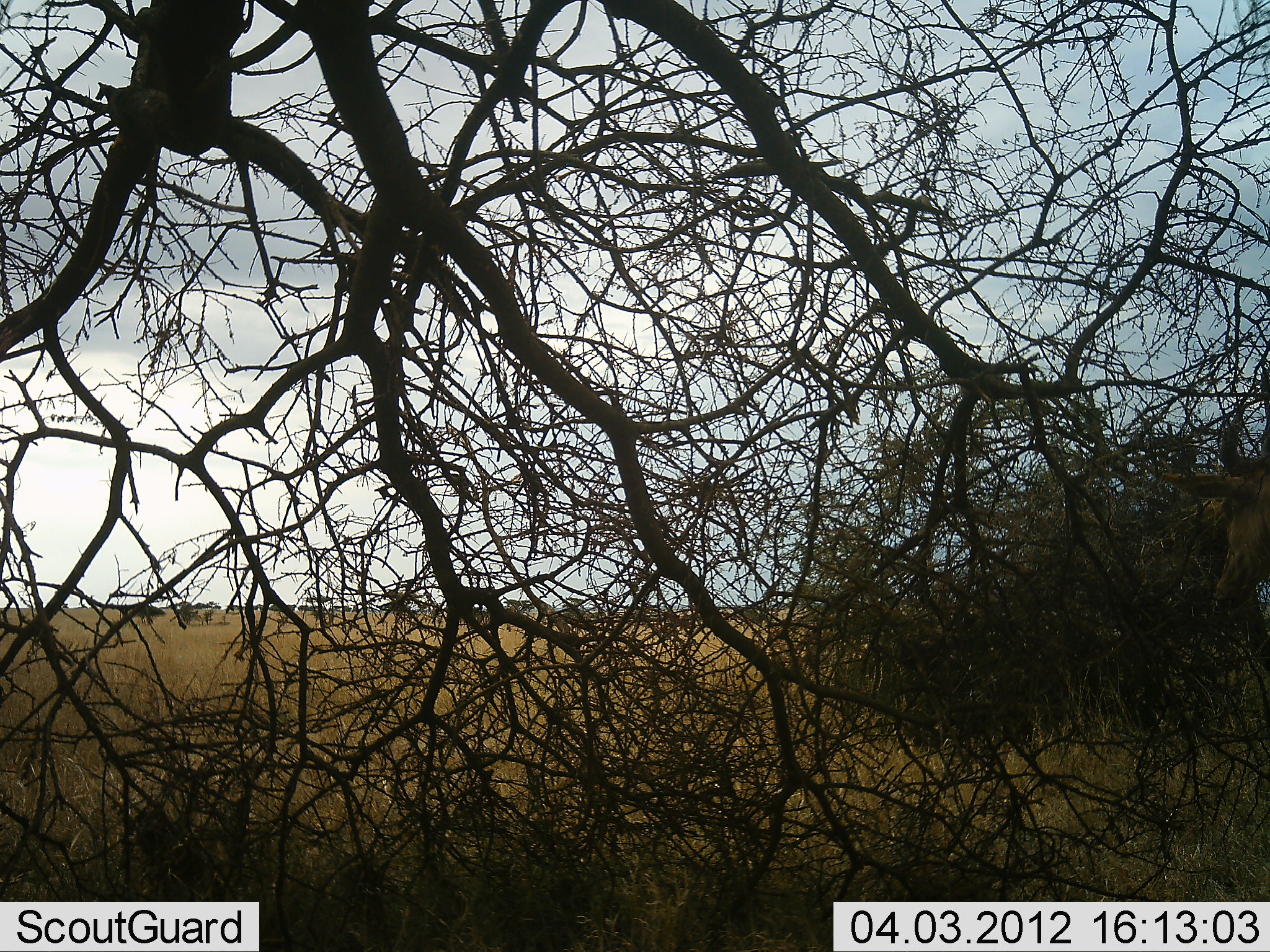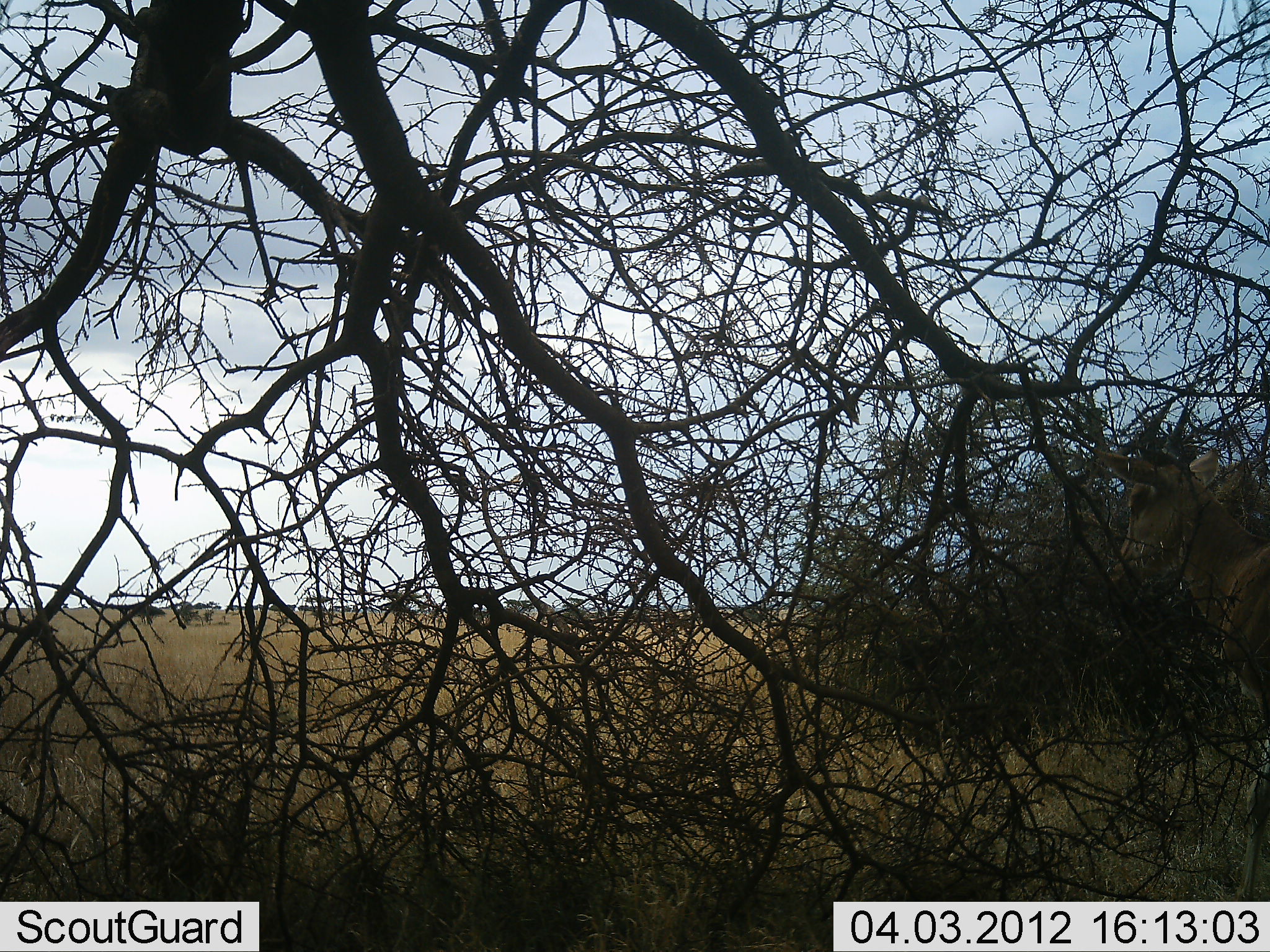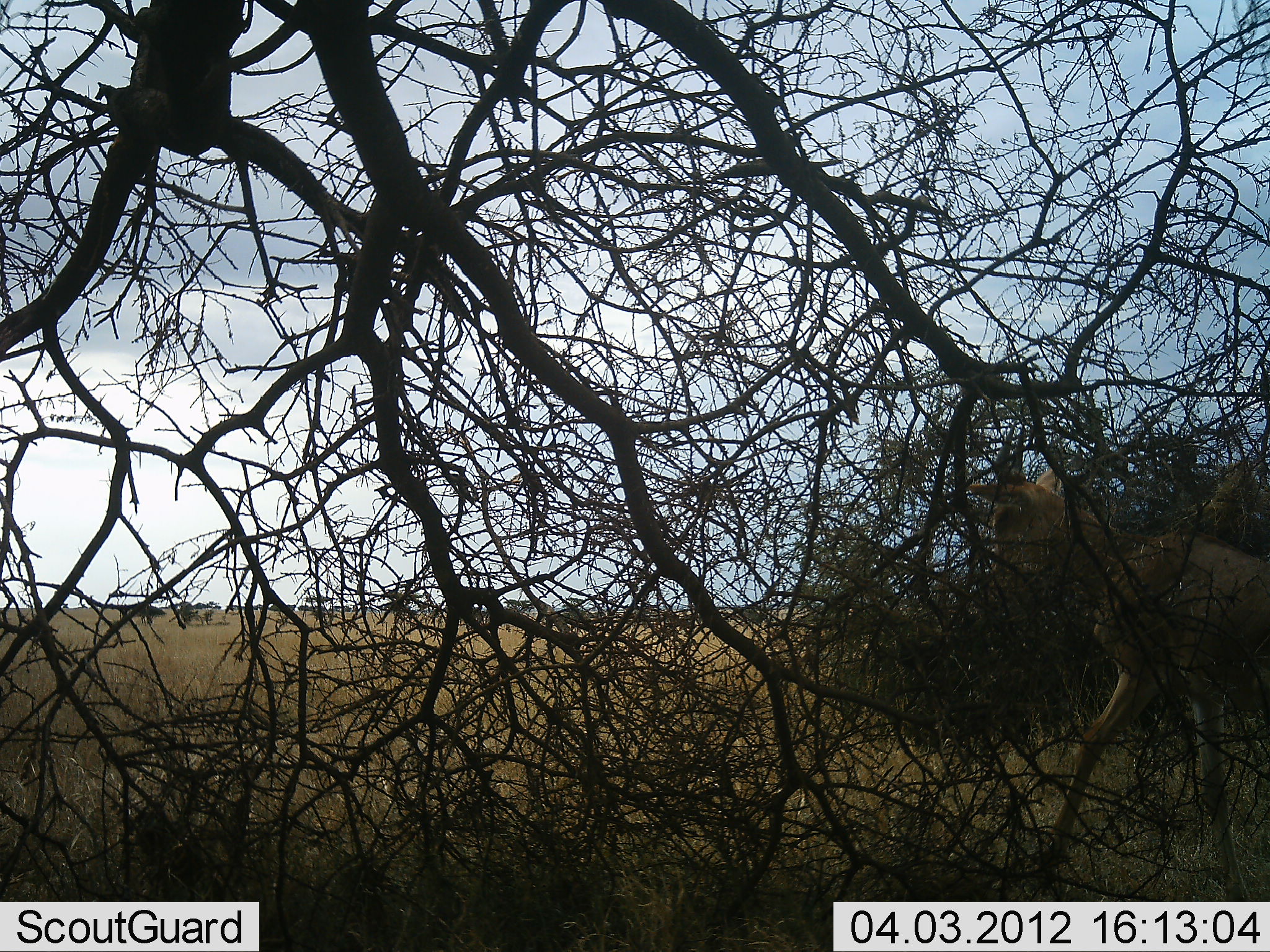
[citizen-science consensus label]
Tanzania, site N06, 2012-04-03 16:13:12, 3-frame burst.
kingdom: Animalia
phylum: Chordata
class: Mammalia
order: Artiodactyla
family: Bovidae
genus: Alcelaphus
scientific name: Alcelaphus buselaphus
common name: hartebeest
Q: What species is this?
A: Hartebeest (Alcelaphus buselaphus).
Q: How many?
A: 1.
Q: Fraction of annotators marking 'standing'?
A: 0%.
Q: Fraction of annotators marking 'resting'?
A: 0%.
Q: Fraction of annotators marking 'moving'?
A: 100%.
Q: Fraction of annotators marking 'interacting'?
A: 0%.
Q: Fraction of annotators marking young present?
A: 0%.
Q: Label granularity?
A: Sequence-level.